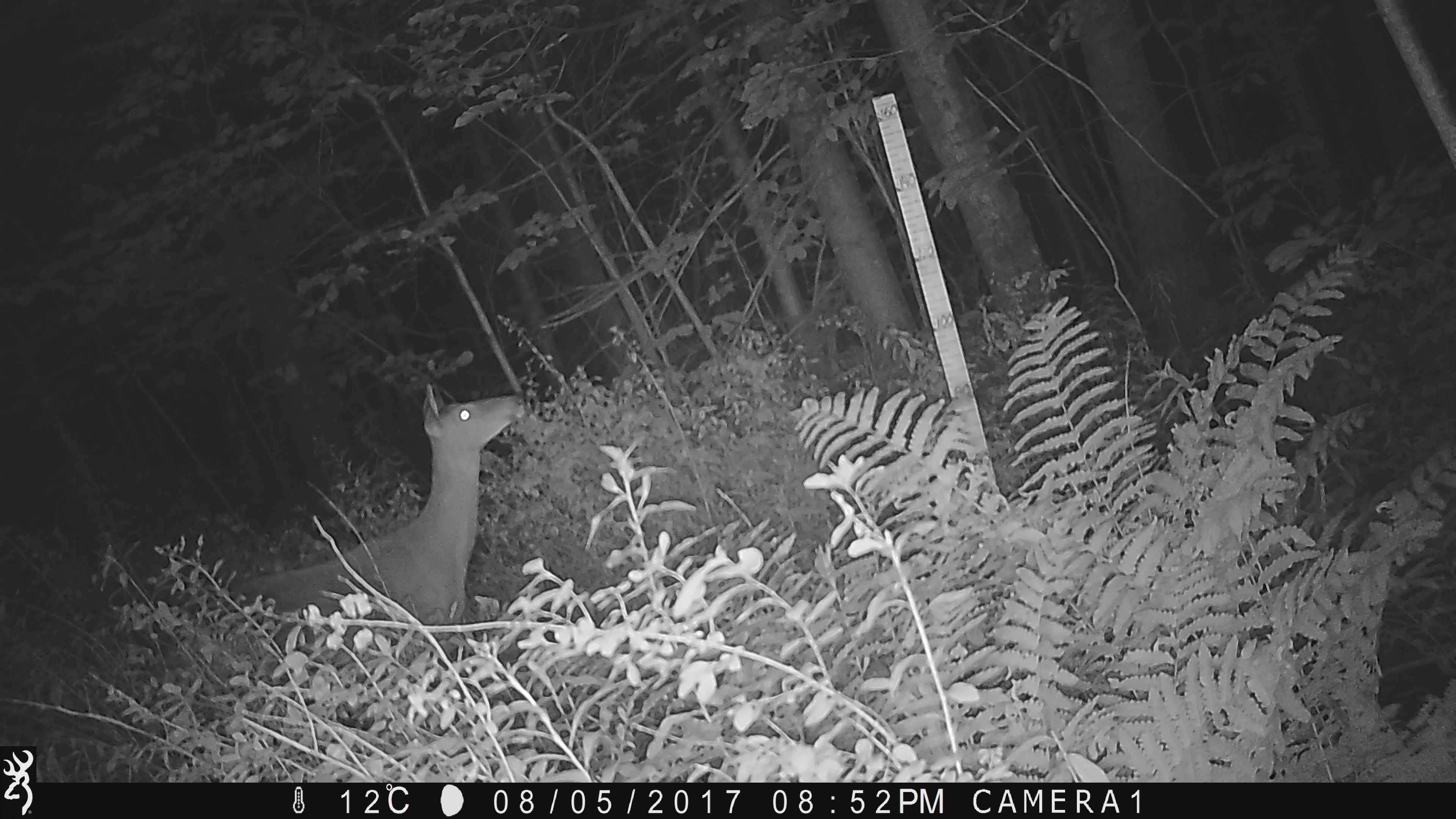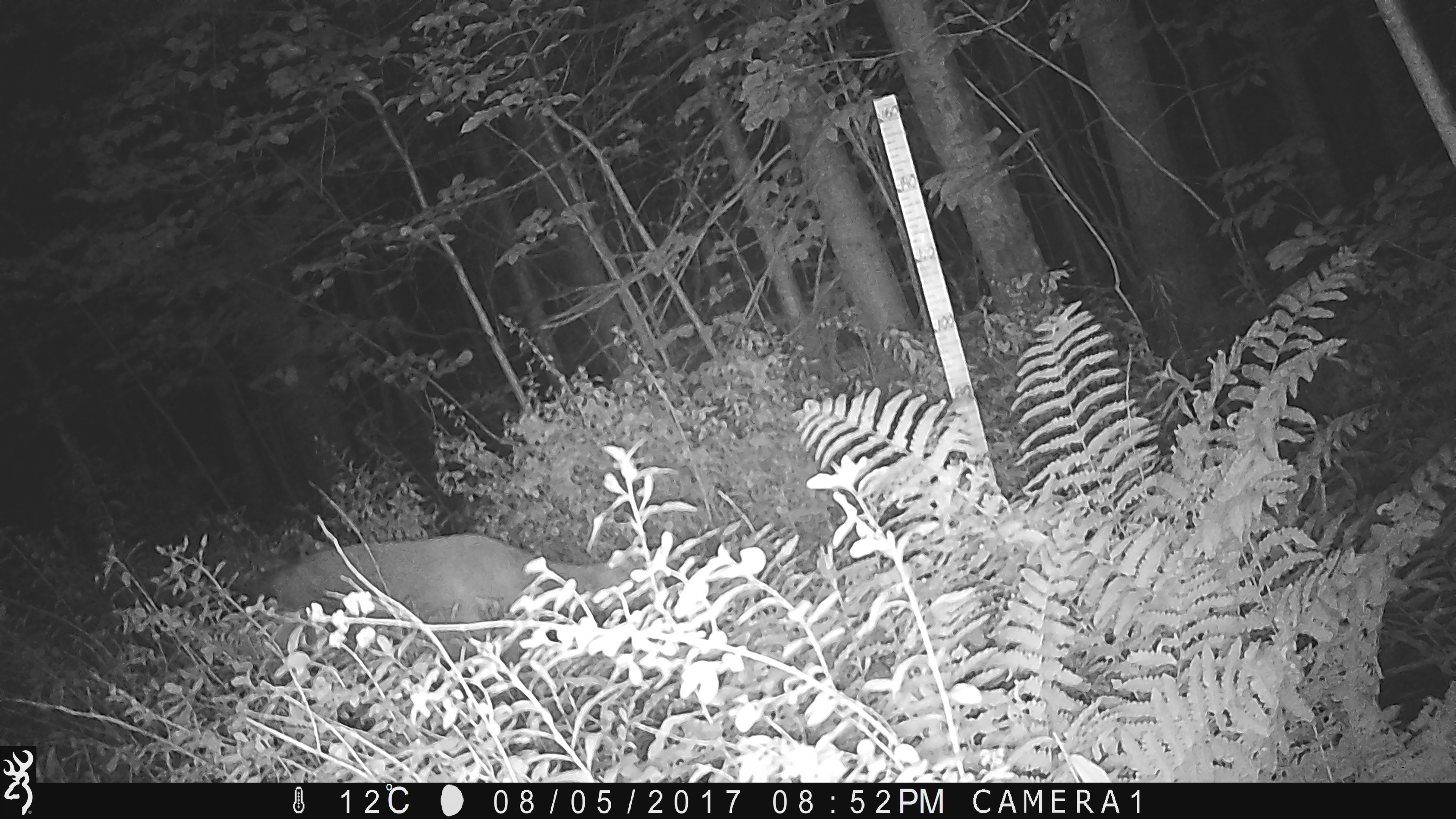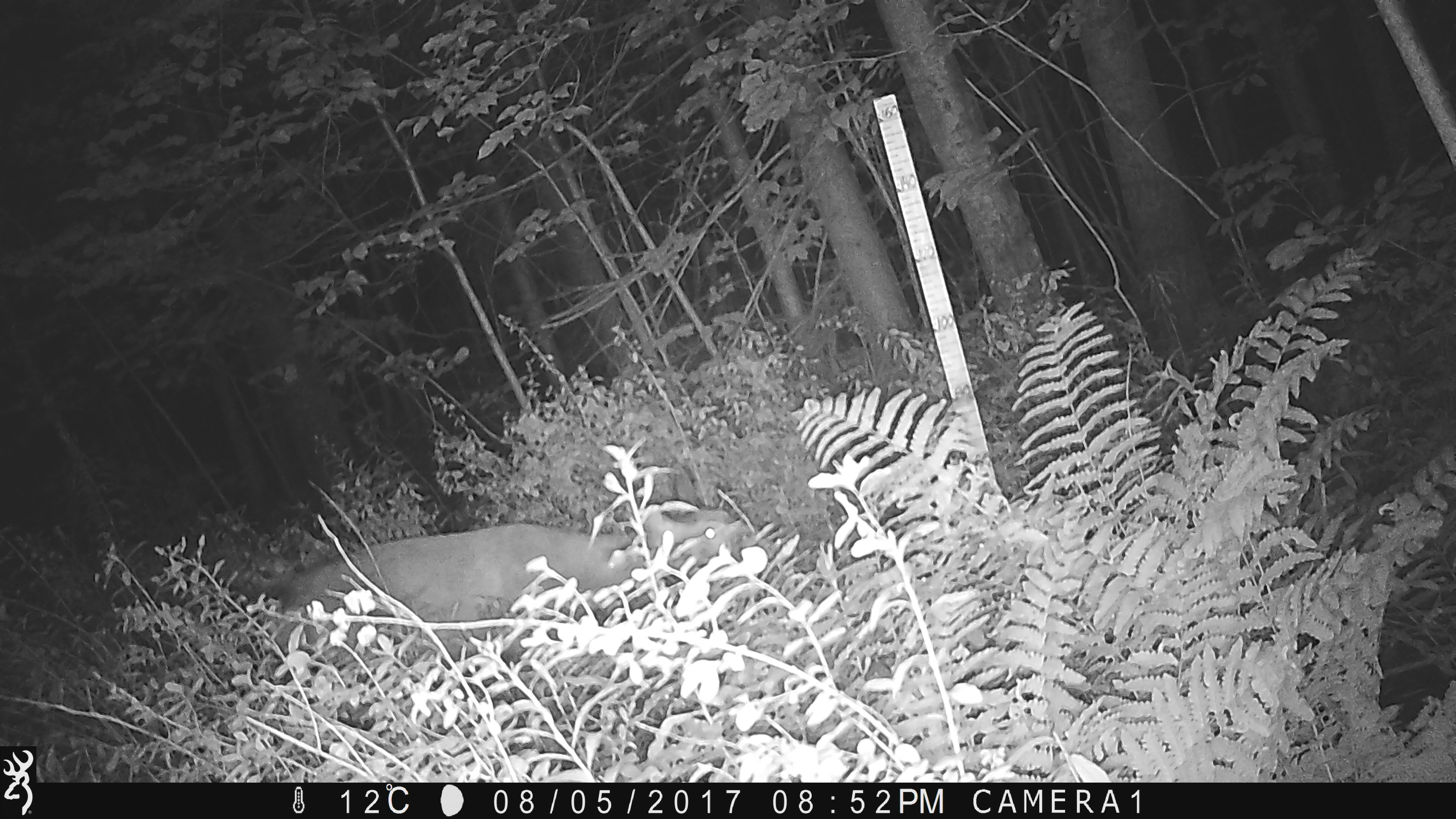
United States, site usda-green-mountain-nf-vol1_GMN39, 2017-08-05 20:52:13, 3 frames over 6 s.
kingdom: Animalia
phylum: Chordata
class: Mammalia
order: Artiodactyla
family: Cervidae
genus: Odocoileus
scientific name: Odocoileus virginianus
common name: white-tailed deer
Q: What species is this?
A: White-tailed deer (Odocoileus virginianus).